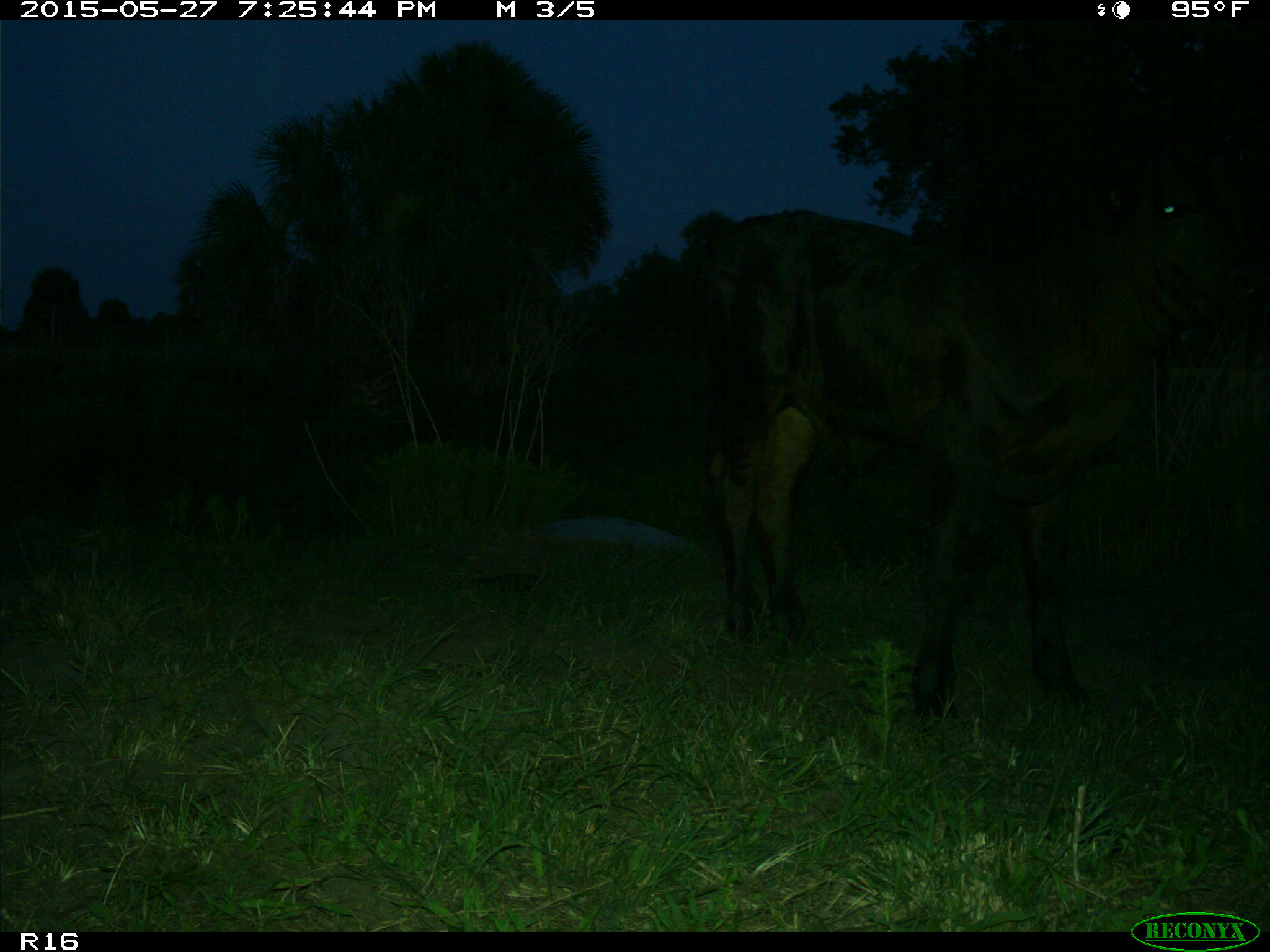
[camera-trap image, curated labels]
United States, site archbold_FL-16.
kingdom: Animalia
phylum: Chordata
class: Mammalia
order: Artiodactyla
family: Bovidae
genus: Bos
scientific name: Bos taurus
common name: domestic cow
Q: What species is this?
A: Bos taurus (domestic cow).